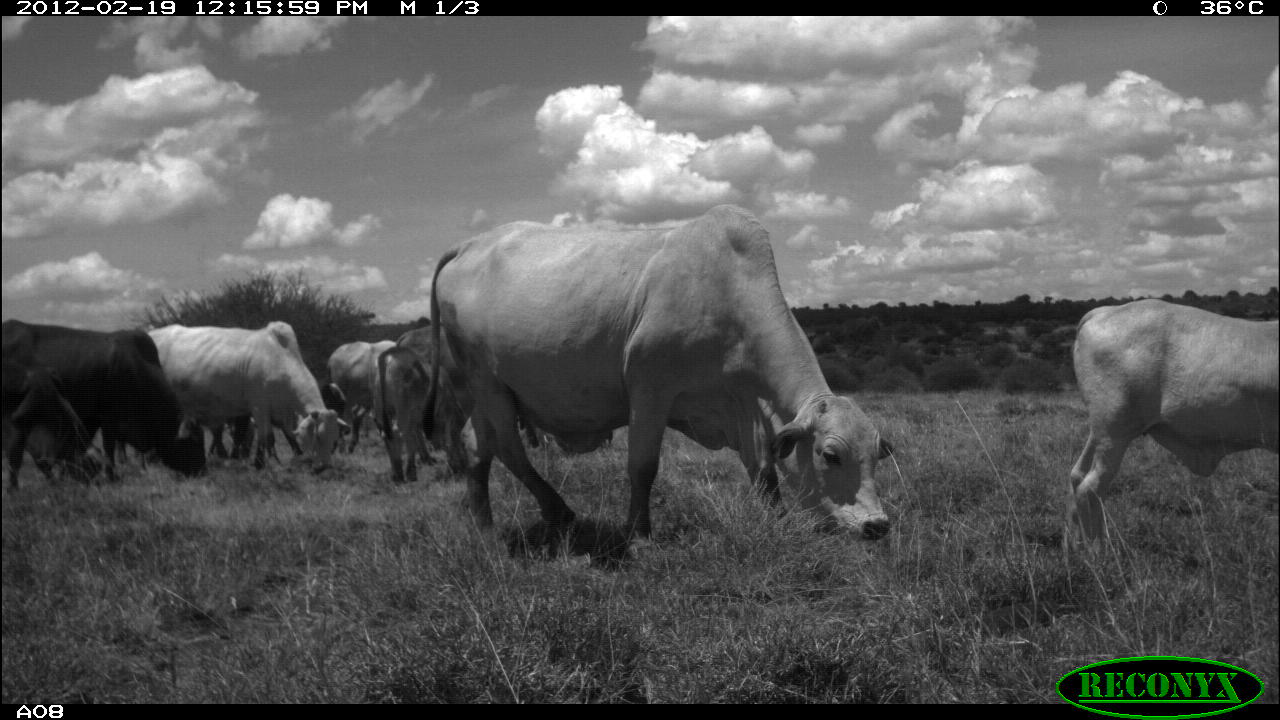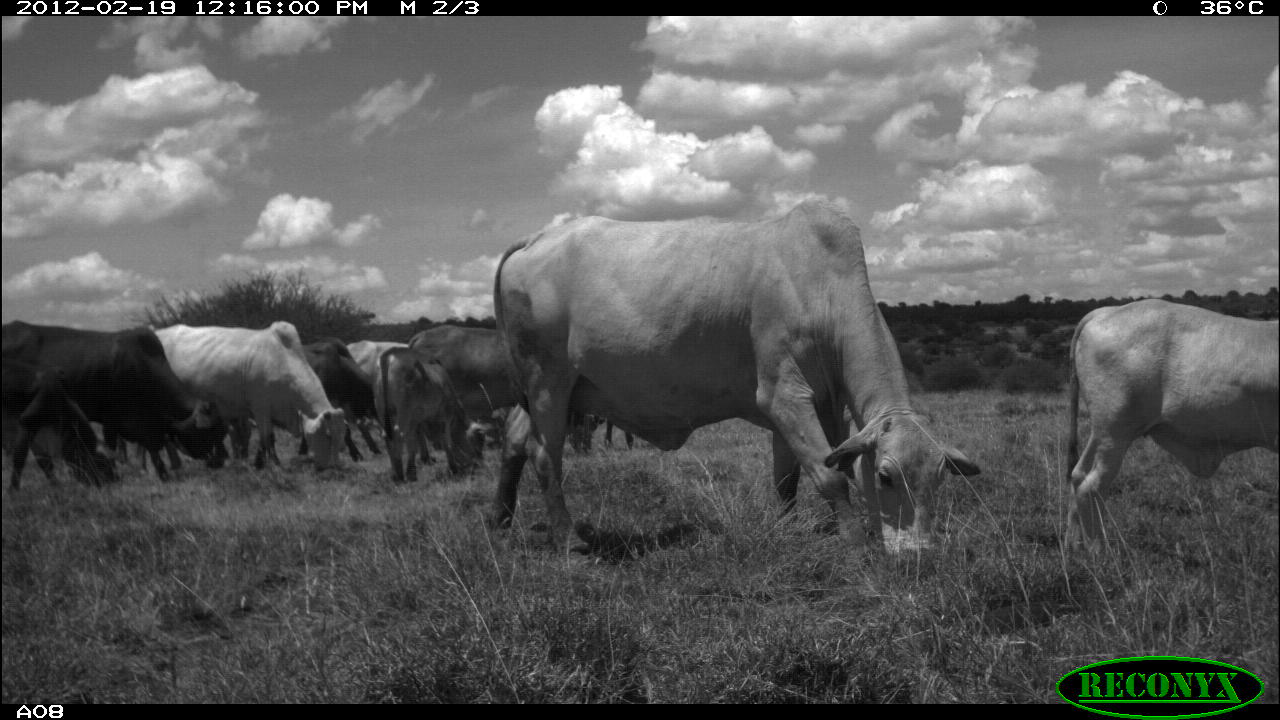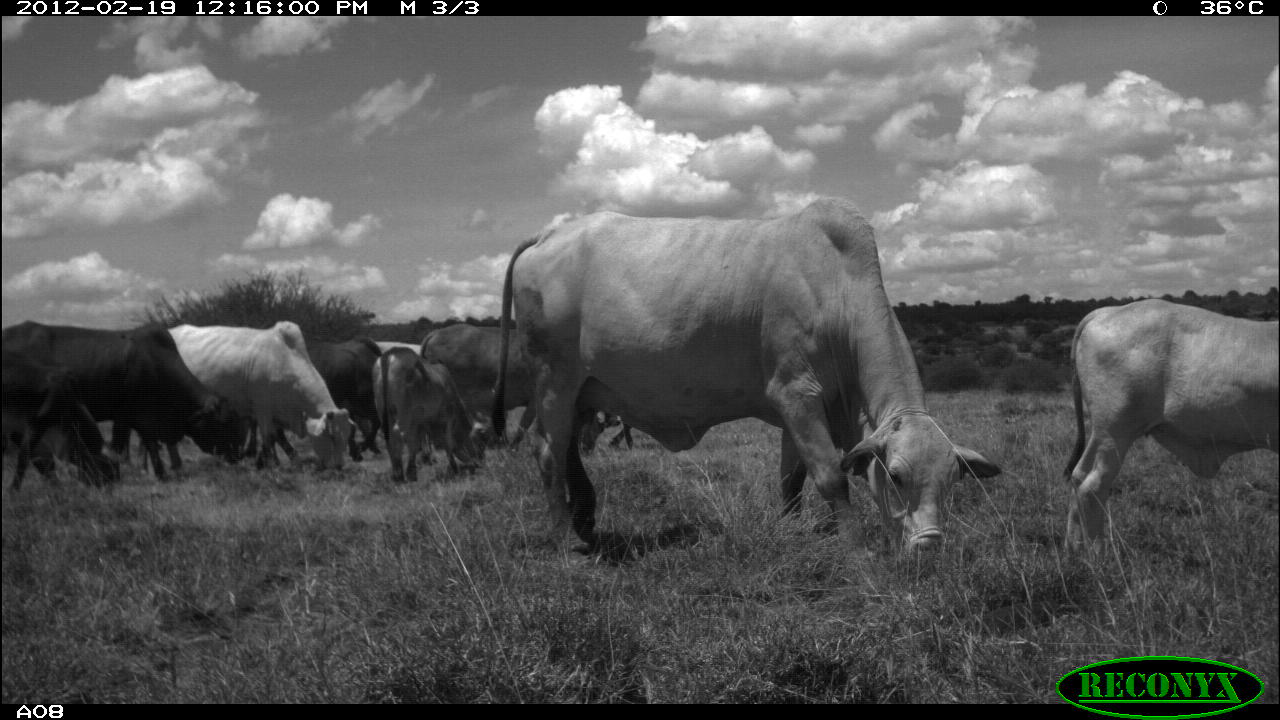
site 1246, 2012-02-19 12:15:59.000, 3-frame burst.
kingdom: Animalia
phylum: Chordata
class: Mammalia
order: Artiodactyla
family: Bovidae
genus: Bos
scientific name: Bos taurus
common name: domestic cattle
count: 9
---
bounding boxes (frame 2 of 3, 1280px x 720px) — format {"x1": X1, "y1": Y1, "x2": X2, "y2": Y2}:
bos taurus: {"x1": 483, "y1": 195, "x2": 982, "y2": 558}; {"x1": 1061, "y1": 297, "x2": 1280, "y2": 555}; {"x1": 2, "y1": 318, "x2": 230, "y2": 485}; {"x1": 137, "y1": 316, "x2": 348, "y2": 483}; {"x1": 408, "y1": 324, "x2": 603, "y2": 454}; {"x1": 1, "y1": 357, "x2": 123, "y2": 493}; {"x1": 372, "y1": 345, "x2": 488, "y2": 487}; {"x1": 253, "y1": 339, "x2": 373, "y2": 470}